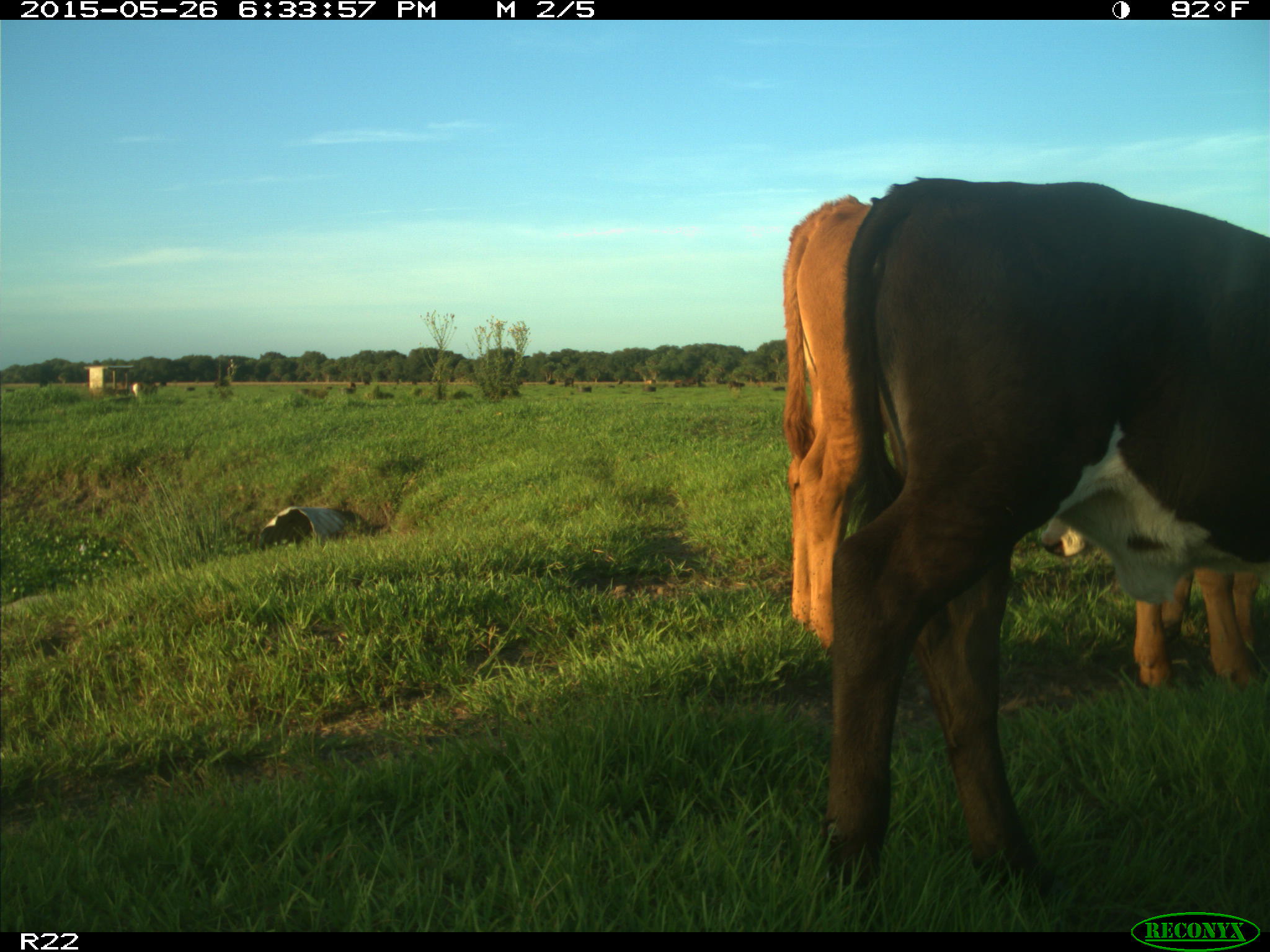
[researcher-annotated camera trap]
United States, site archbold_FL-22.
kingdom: Animalia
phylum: Chordata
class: Mammalia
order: Artiodactyla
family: Bovidae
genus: Bos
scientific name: Bos taurus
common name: domestic cow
Bos taurus (domestic cow).